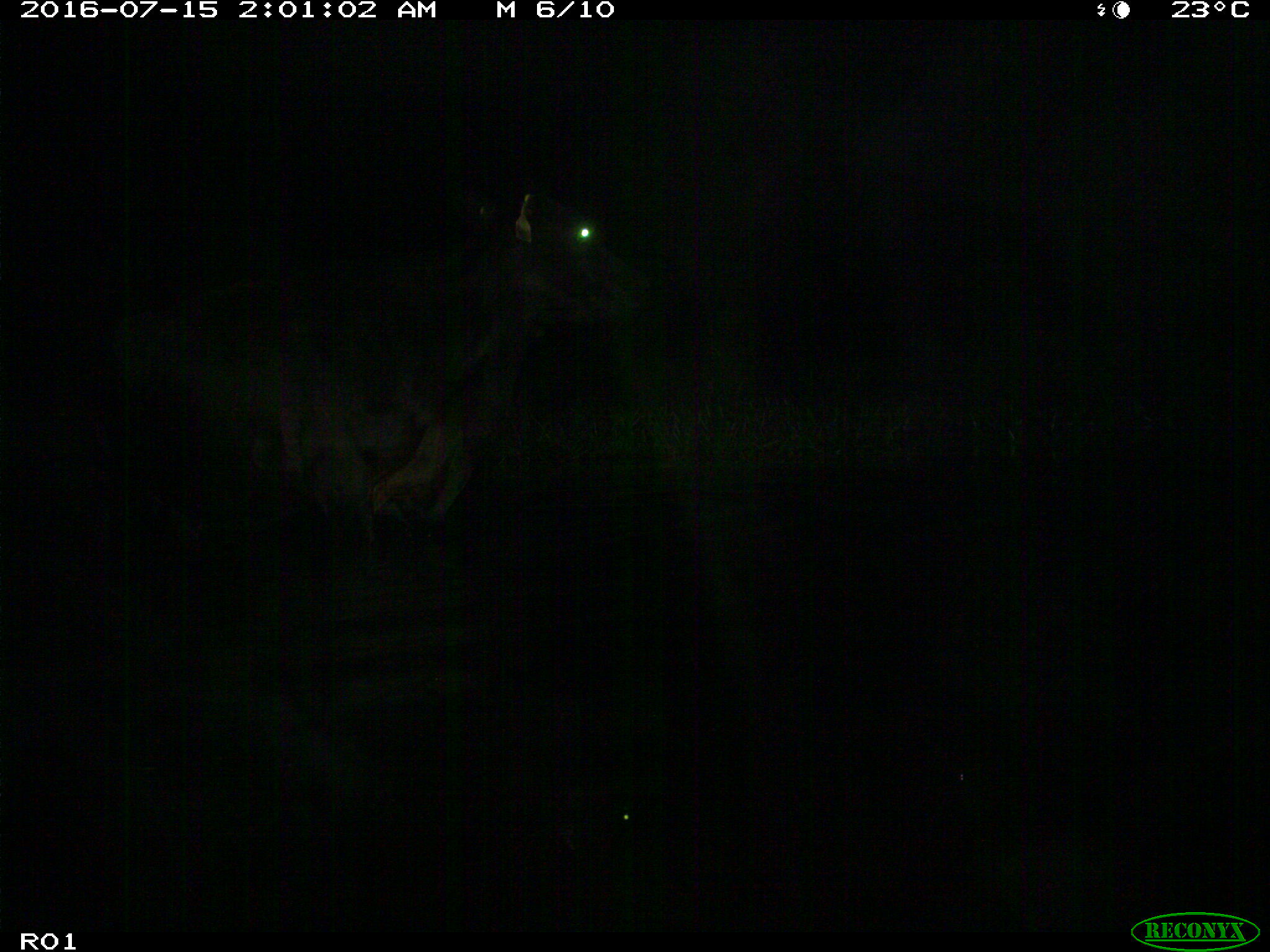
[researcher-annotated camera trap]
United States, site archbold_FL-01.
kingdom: Animalia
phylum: Chordata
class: Mammalia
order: Artiodactyla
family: Bovidae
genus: Bos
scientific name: Bos taurus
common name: domestic cow